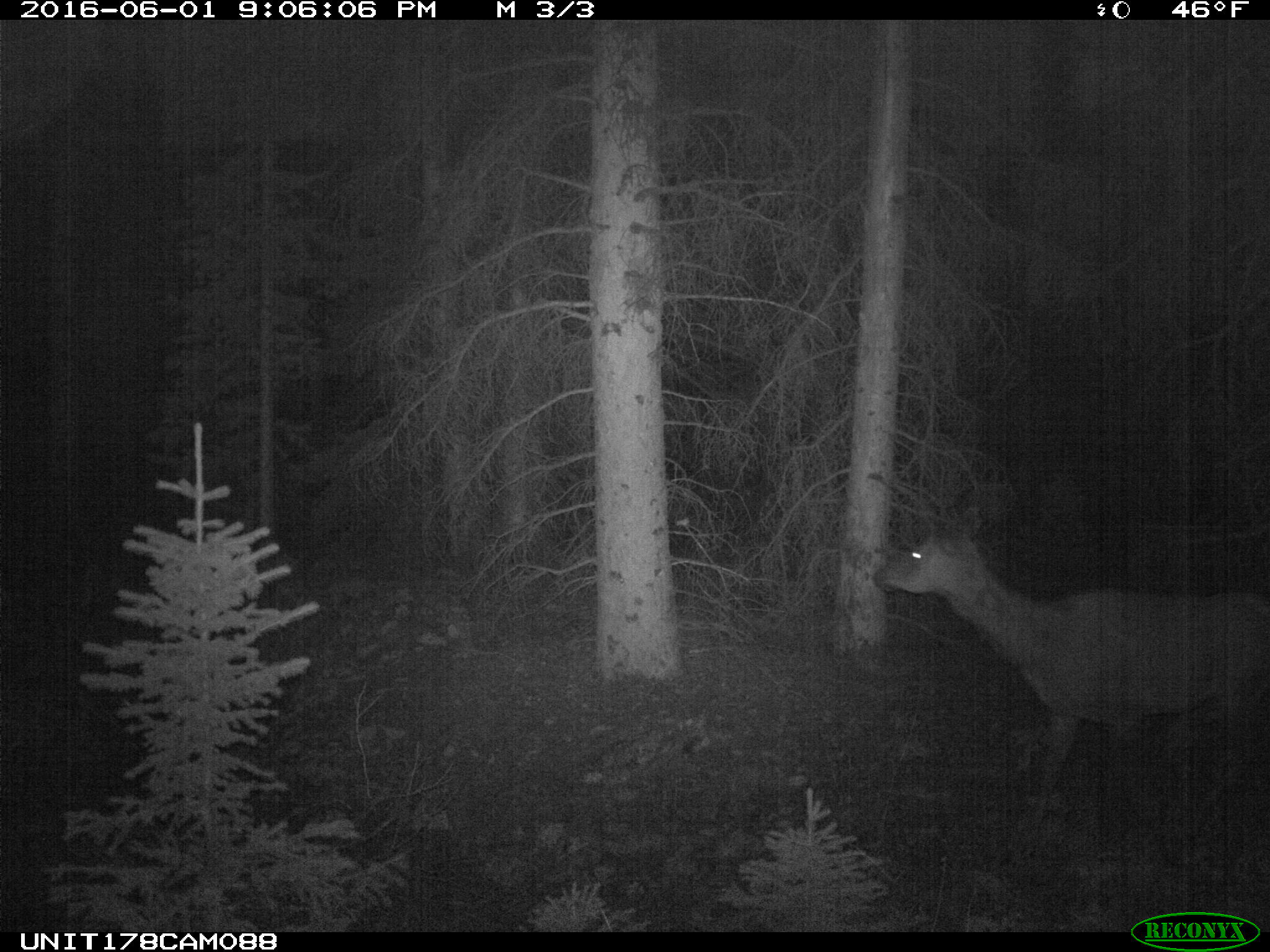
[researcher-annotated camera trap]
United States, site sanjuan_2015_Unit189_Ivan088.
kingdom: Animalia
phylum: Chordata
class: Mammalia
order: Artiodactyla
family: Cervidae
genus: Cervus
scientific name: Cervus elaphus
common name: red deer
Cervus elaphus (red deer).